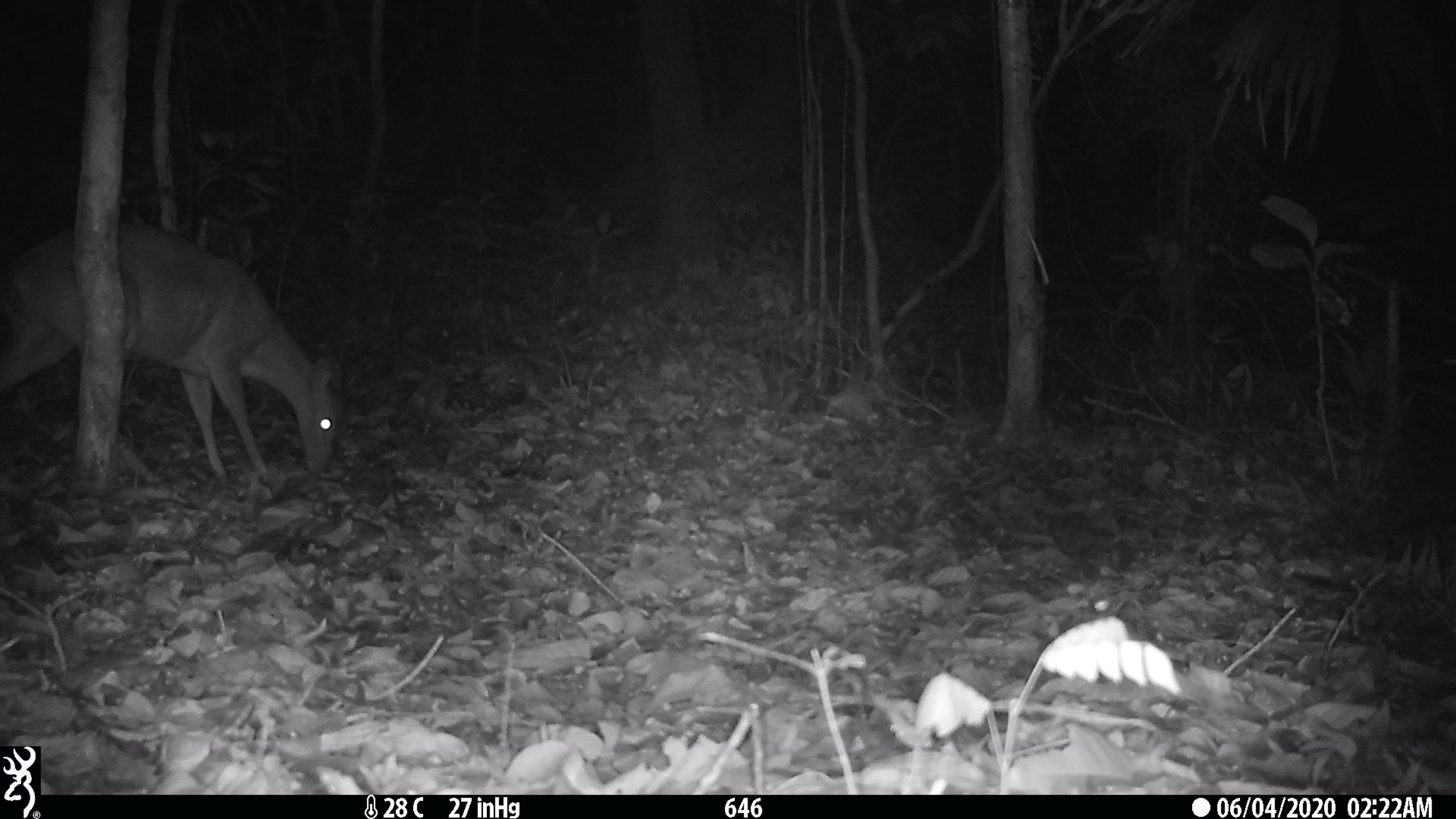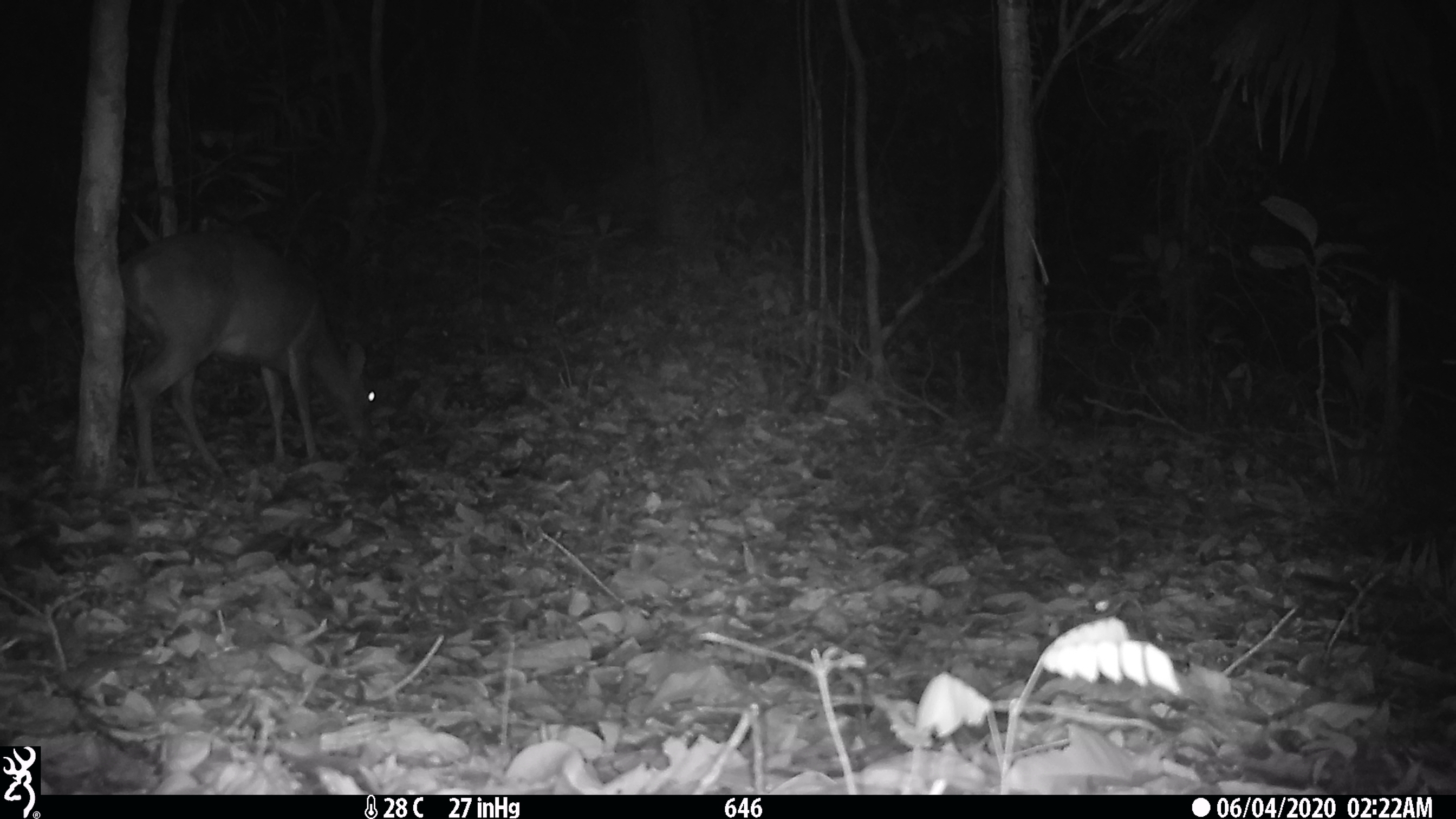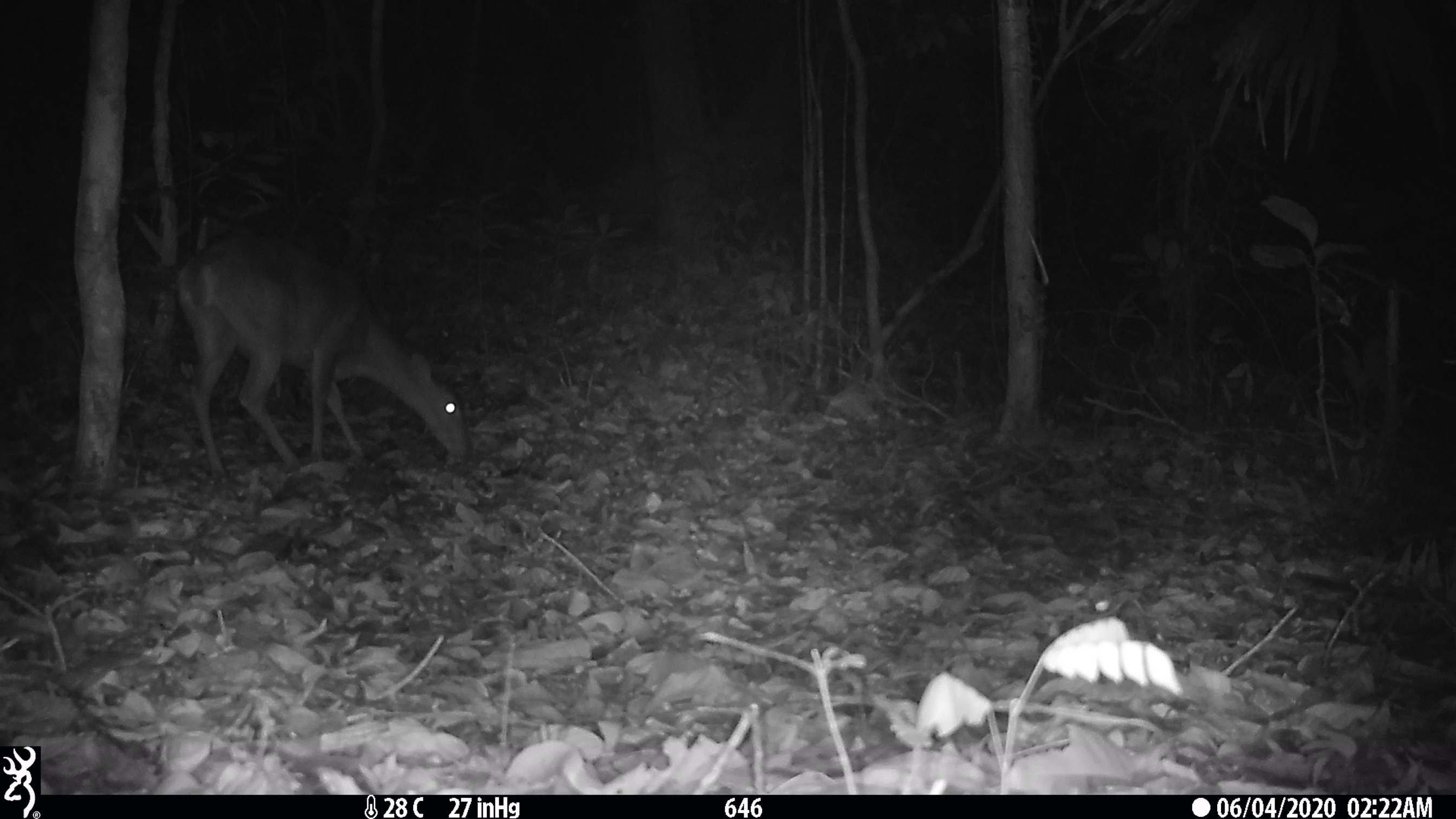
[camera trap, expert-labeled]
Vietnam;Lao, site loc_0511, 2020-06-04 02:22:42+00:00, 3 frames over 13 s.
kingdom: Animalia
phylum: Chordata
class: Mammalia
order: Artiodactyla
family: Cervidae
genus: Muntiacus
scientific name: Muntiacus vuquangensis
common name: large-antlered muntjac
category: large antlered muntjac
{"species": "large antlered muntjac (large-antlered muntjac) (Muntiacus vuquangensis)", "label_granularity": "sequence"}